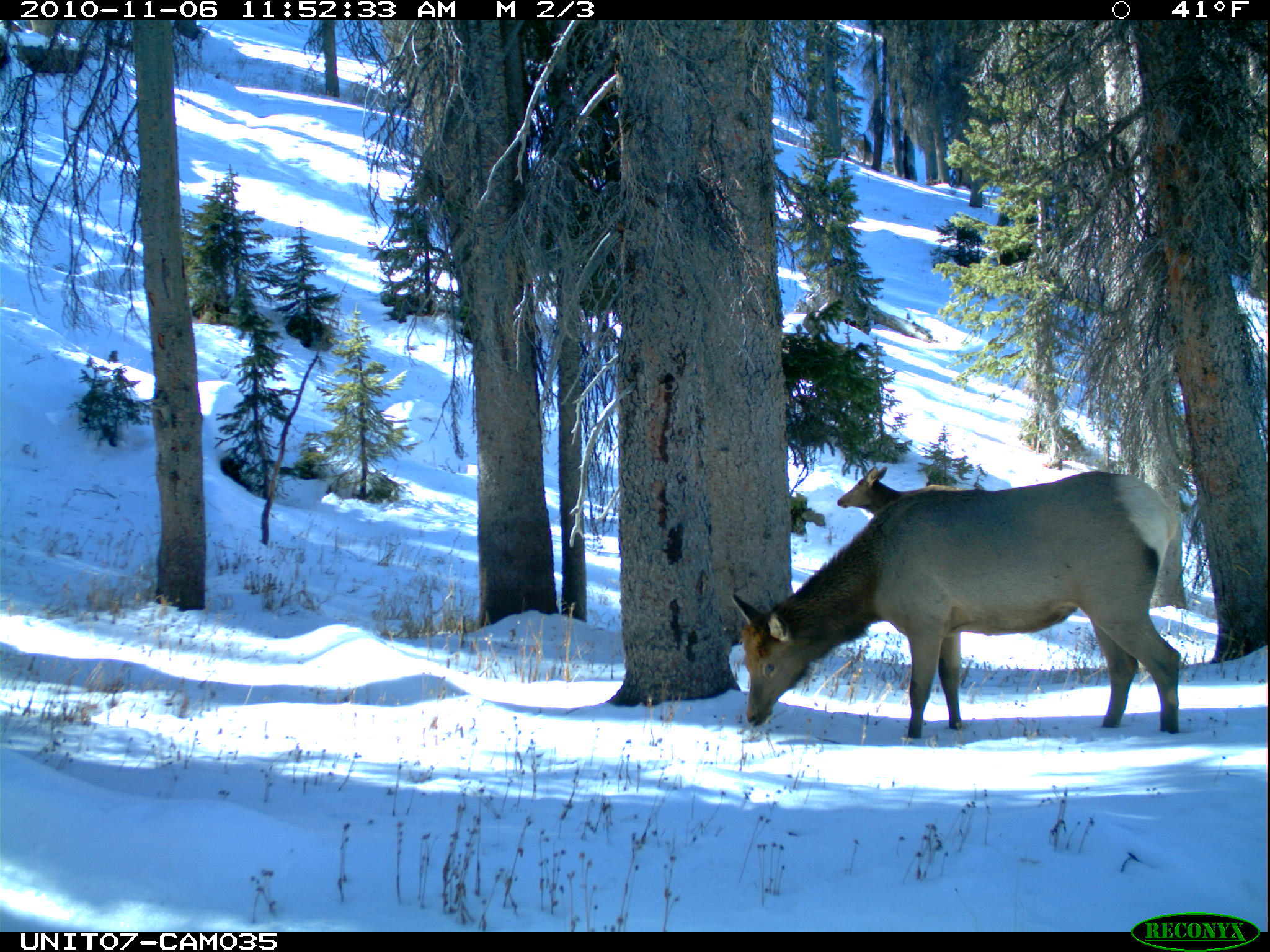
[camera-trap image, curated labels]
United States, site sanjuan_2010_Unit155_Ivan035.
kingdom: Animalia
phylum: Chordata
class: Mammalia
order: Artiodactyla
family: Cervidae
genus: Cervus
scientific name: Cervus elaphus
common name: red deer